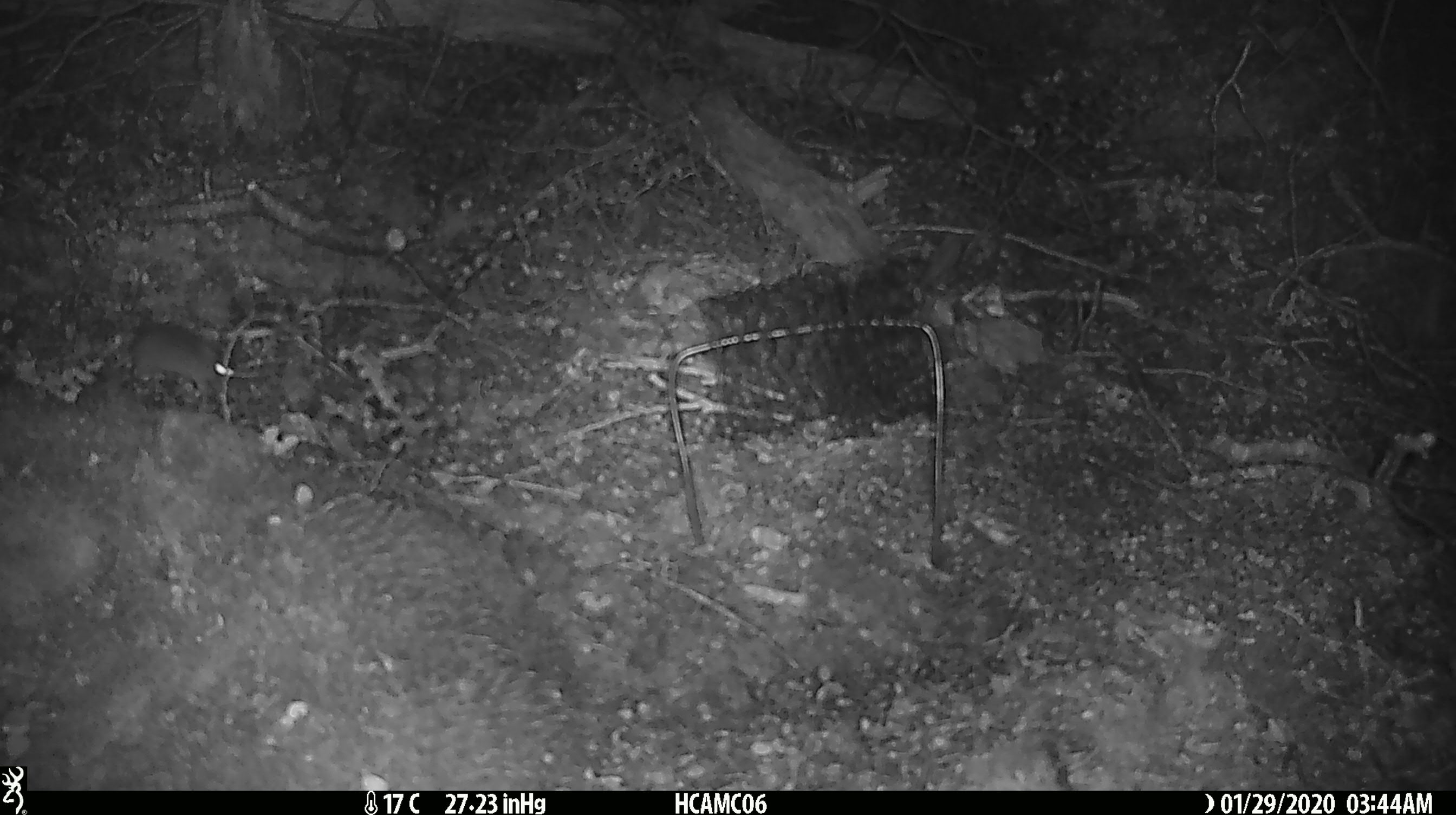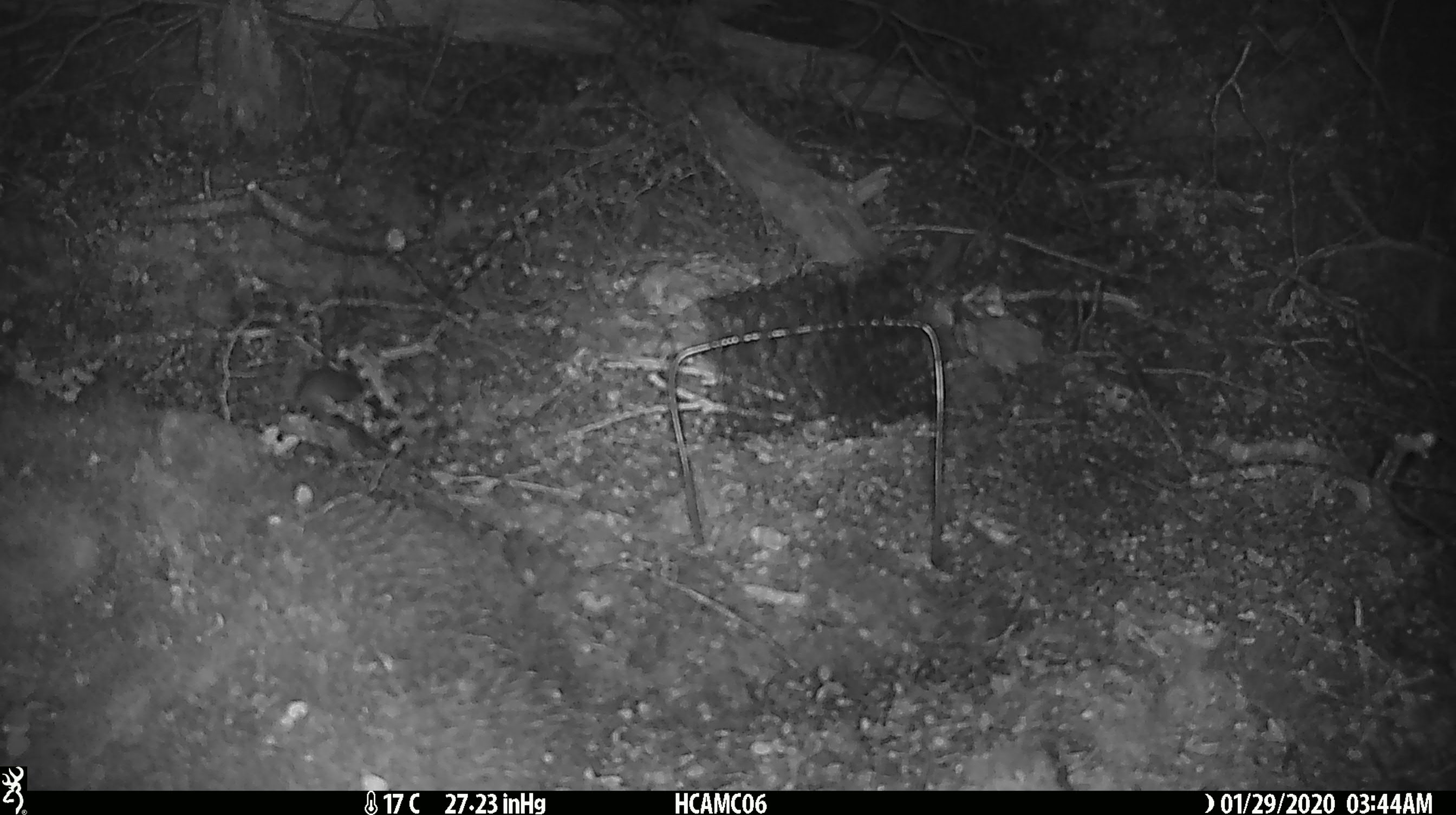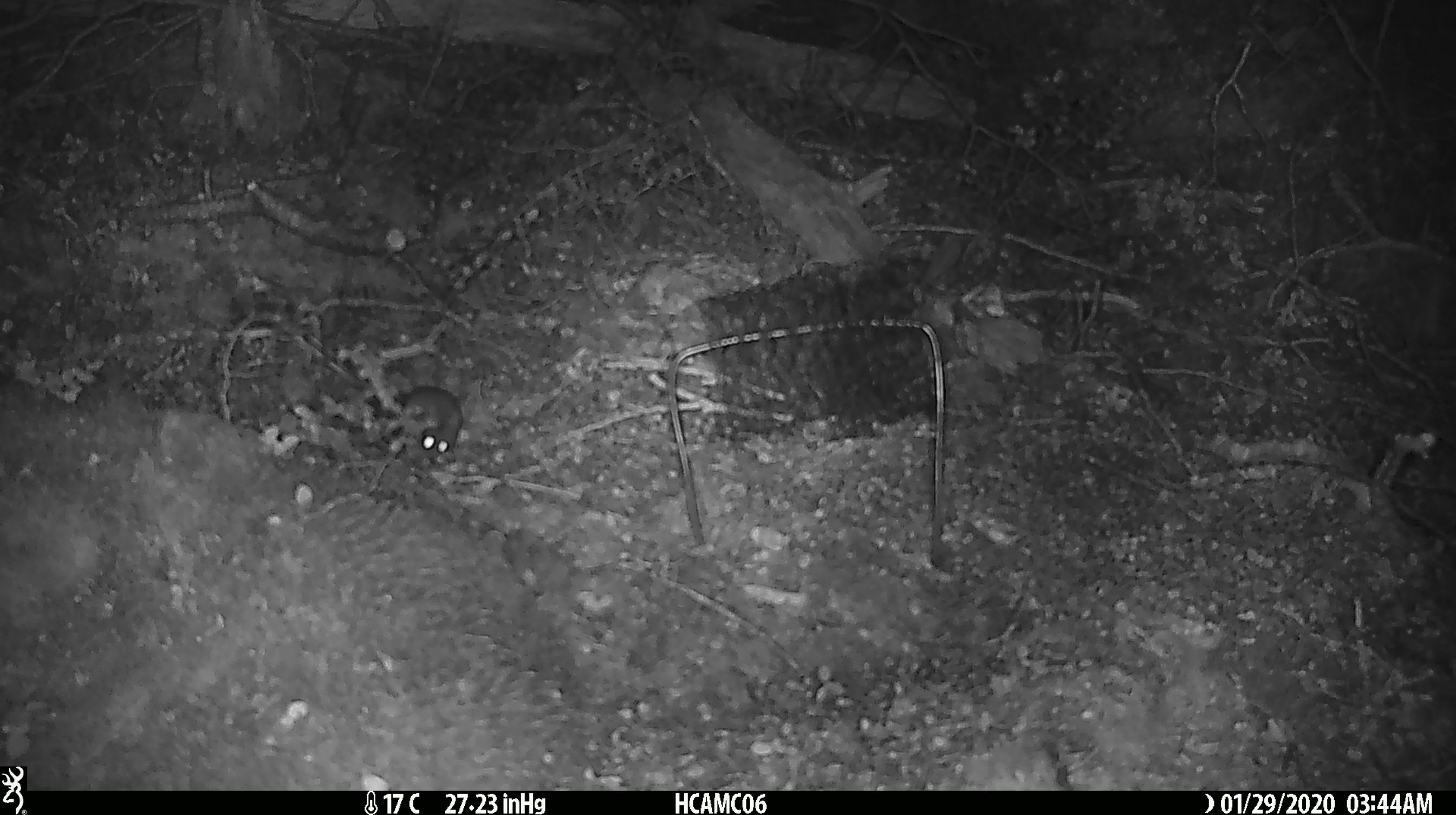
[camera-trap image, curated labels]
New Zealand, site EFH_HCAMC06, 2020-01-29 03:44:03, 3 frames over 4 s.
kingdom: Animalia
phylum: Chordata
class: Mammalia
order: Rodentia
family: Muridae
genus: Mus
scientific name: Mus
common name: mouse